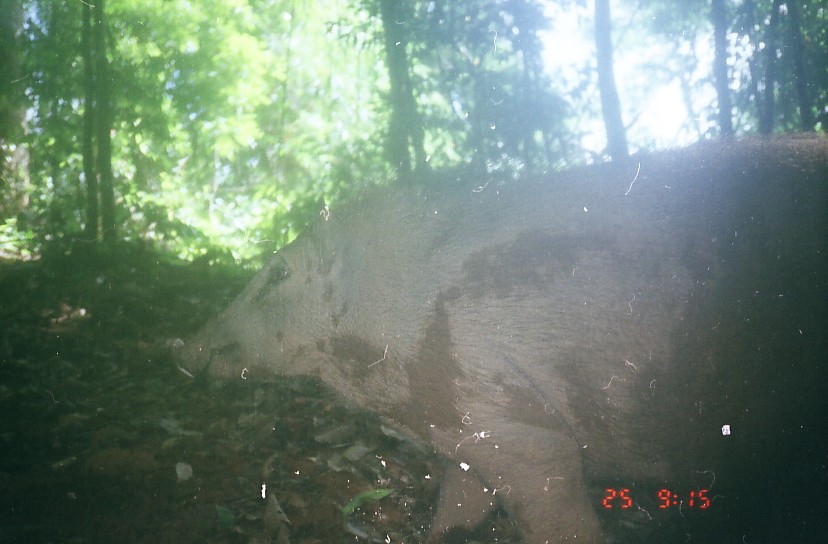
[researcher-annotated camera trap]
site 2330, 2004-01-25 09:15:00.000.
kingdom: Animalia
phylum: Chordata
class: Mammalia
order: Artiodactyla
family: Suidae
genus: Sus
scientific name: Sus scrofa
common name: wild boar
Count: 1.